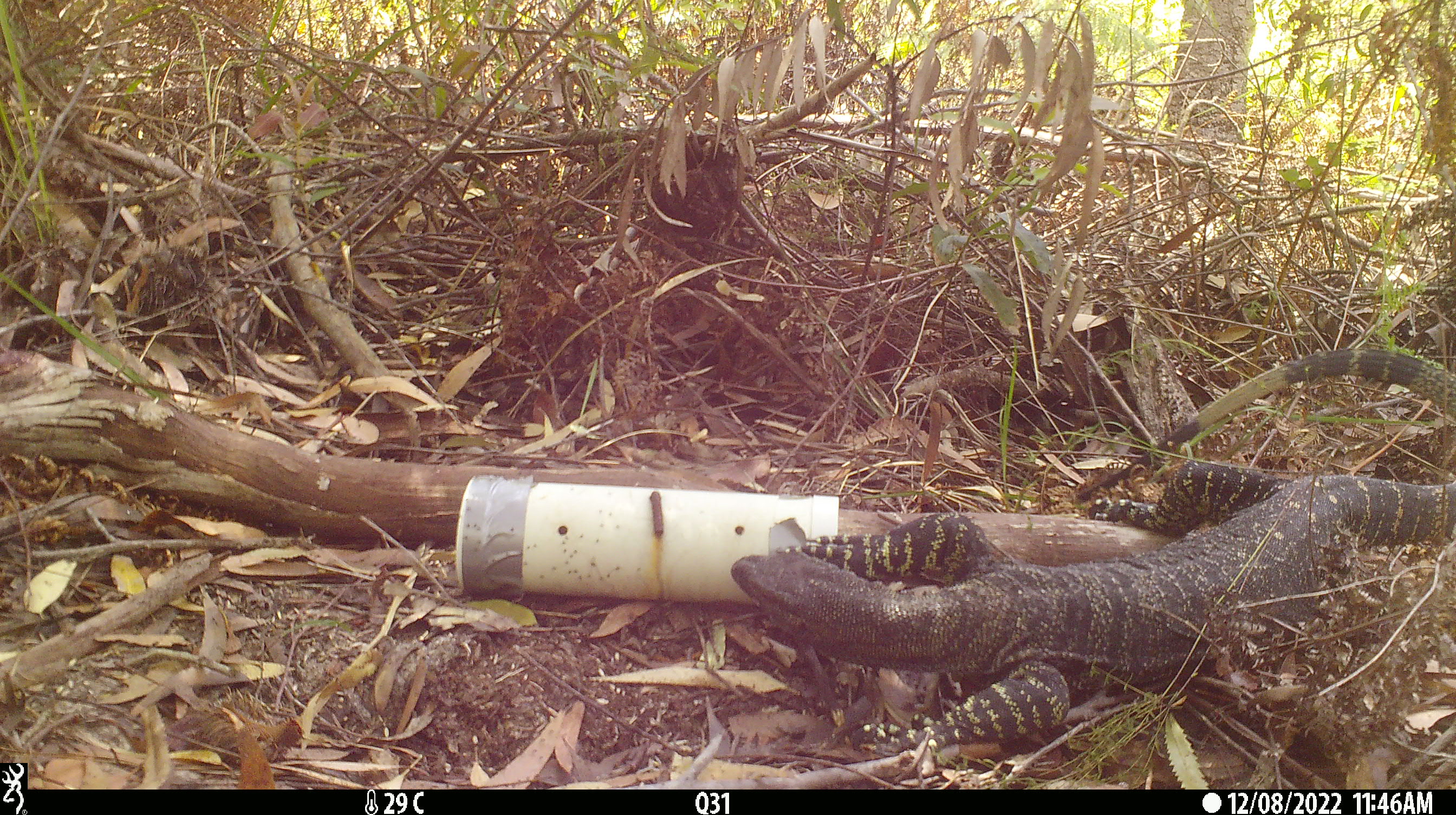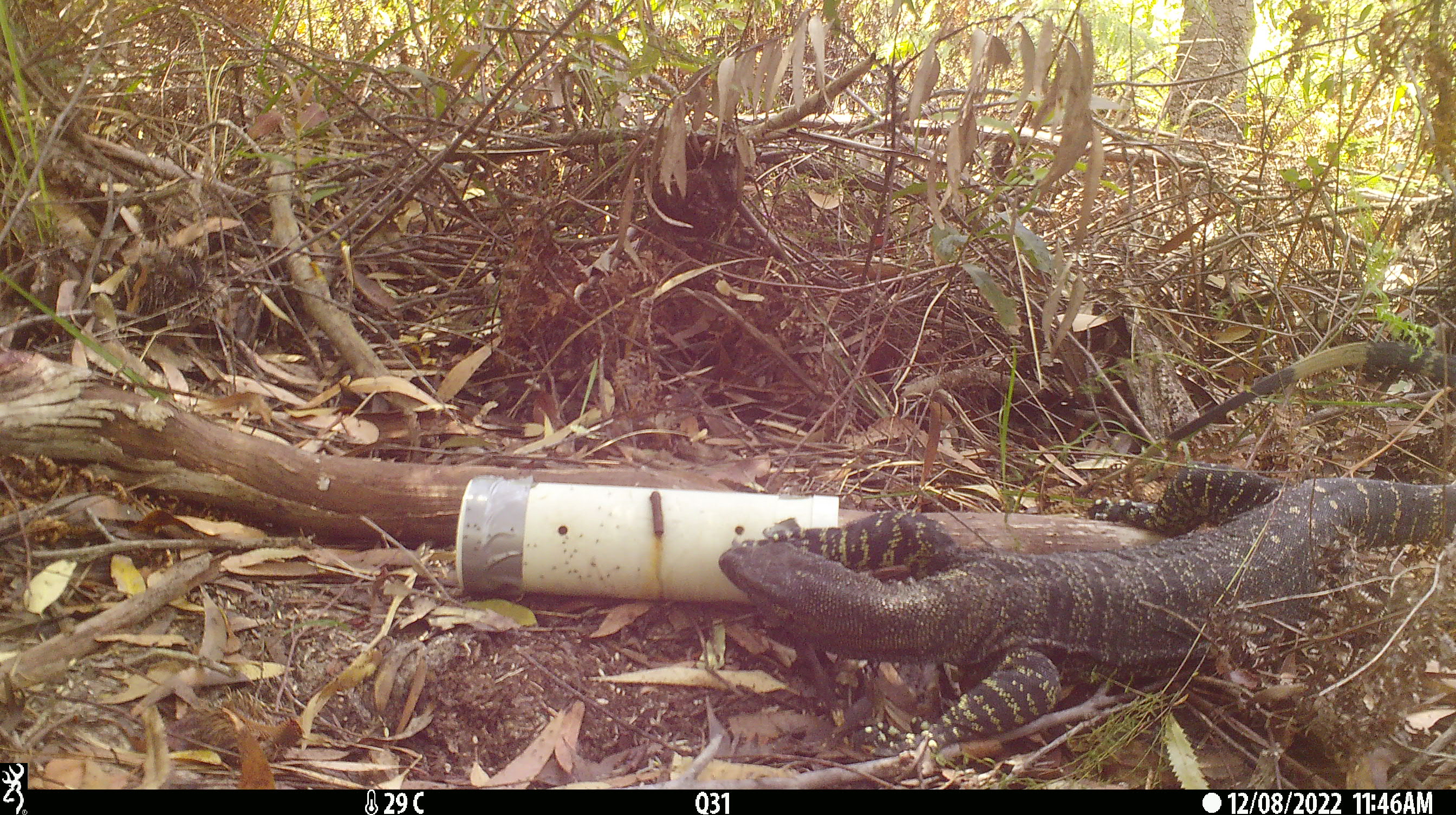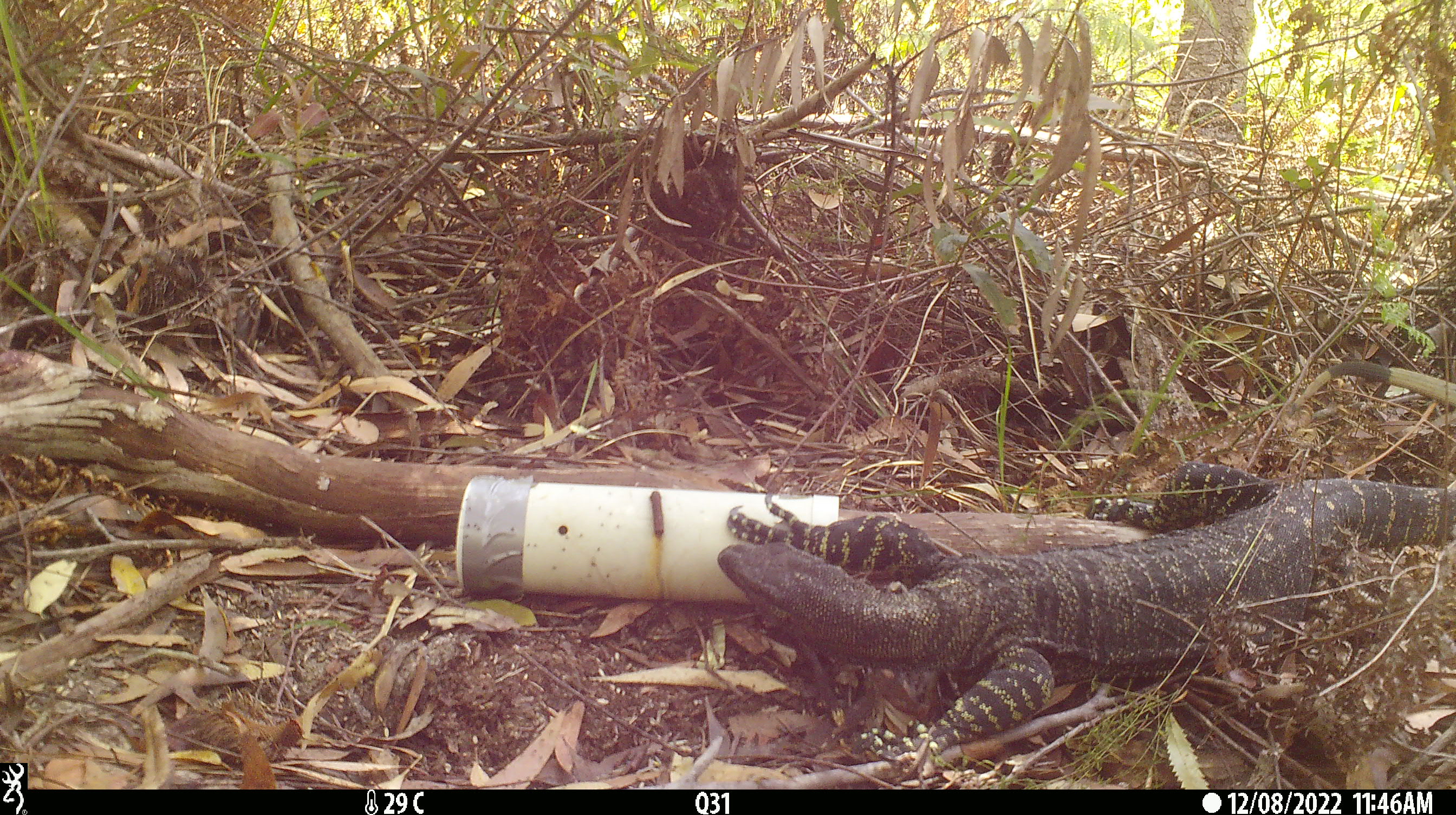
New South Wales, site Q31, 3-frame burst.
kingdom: Animalia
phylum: Chordata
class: Reptilia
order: Squamata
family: Varanidae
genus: Varanus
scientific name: Varanus varius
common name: lace monitor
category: goanna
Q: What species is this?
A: Goanna (lace monitor) (Varanus varius).